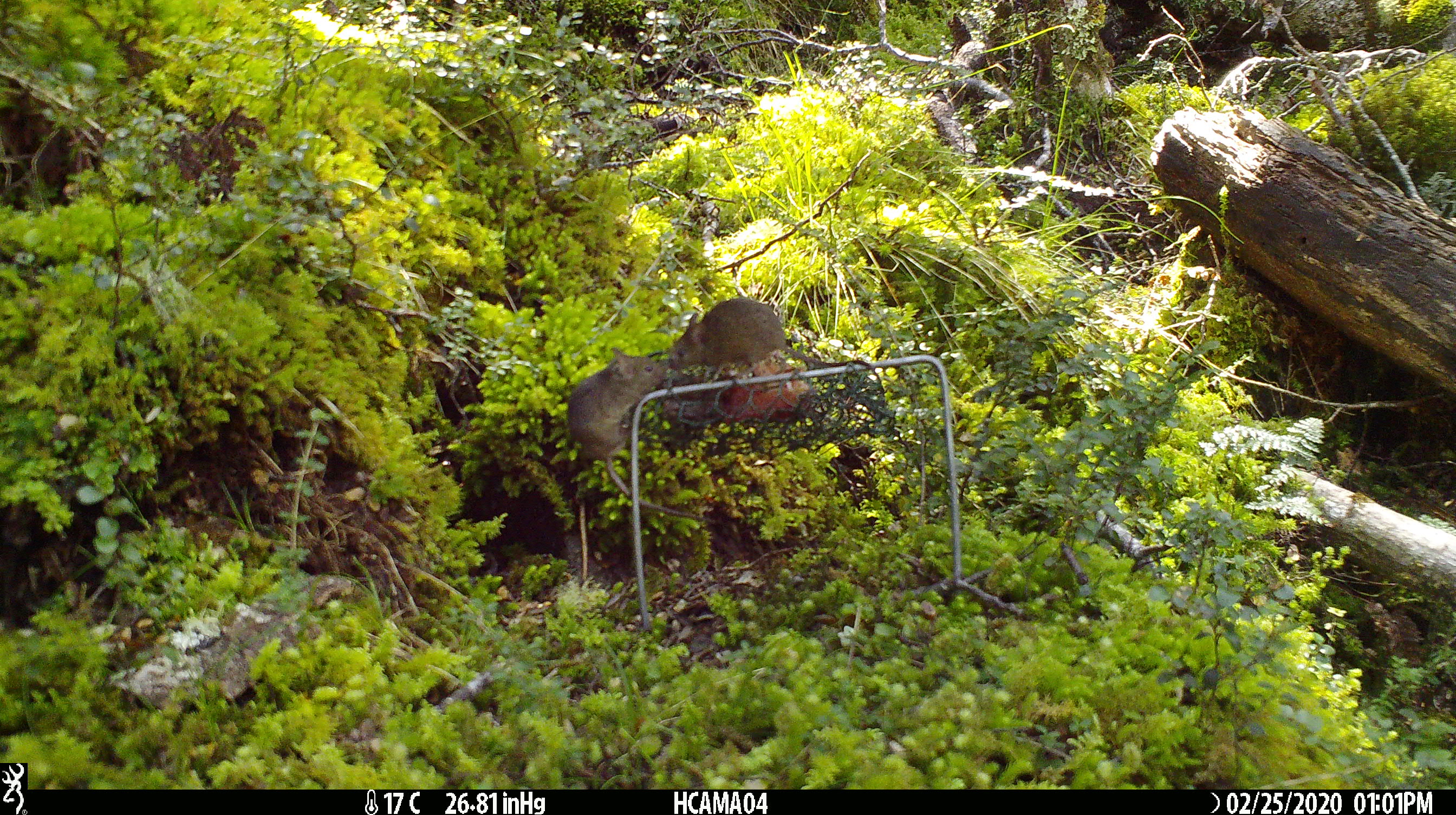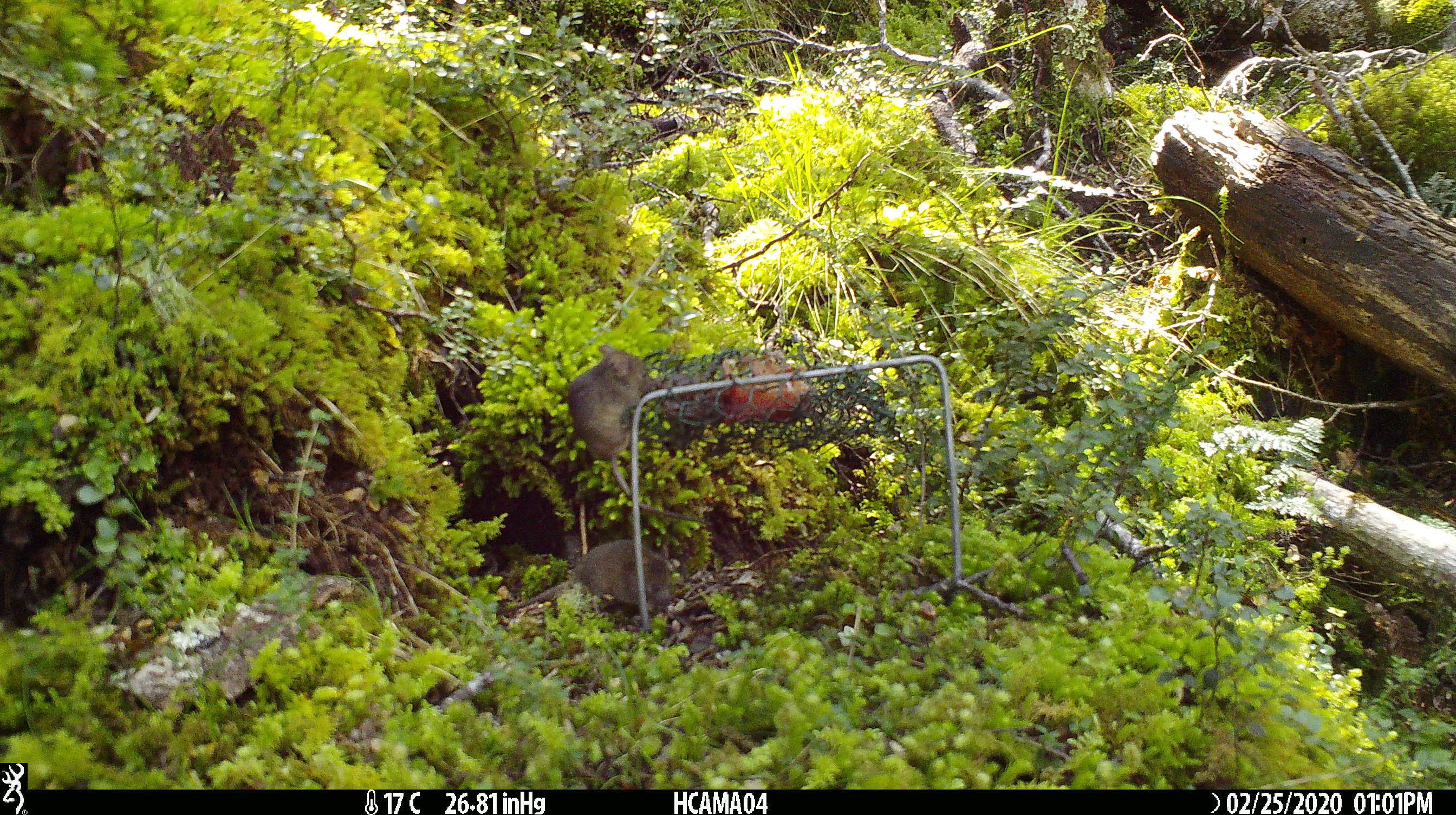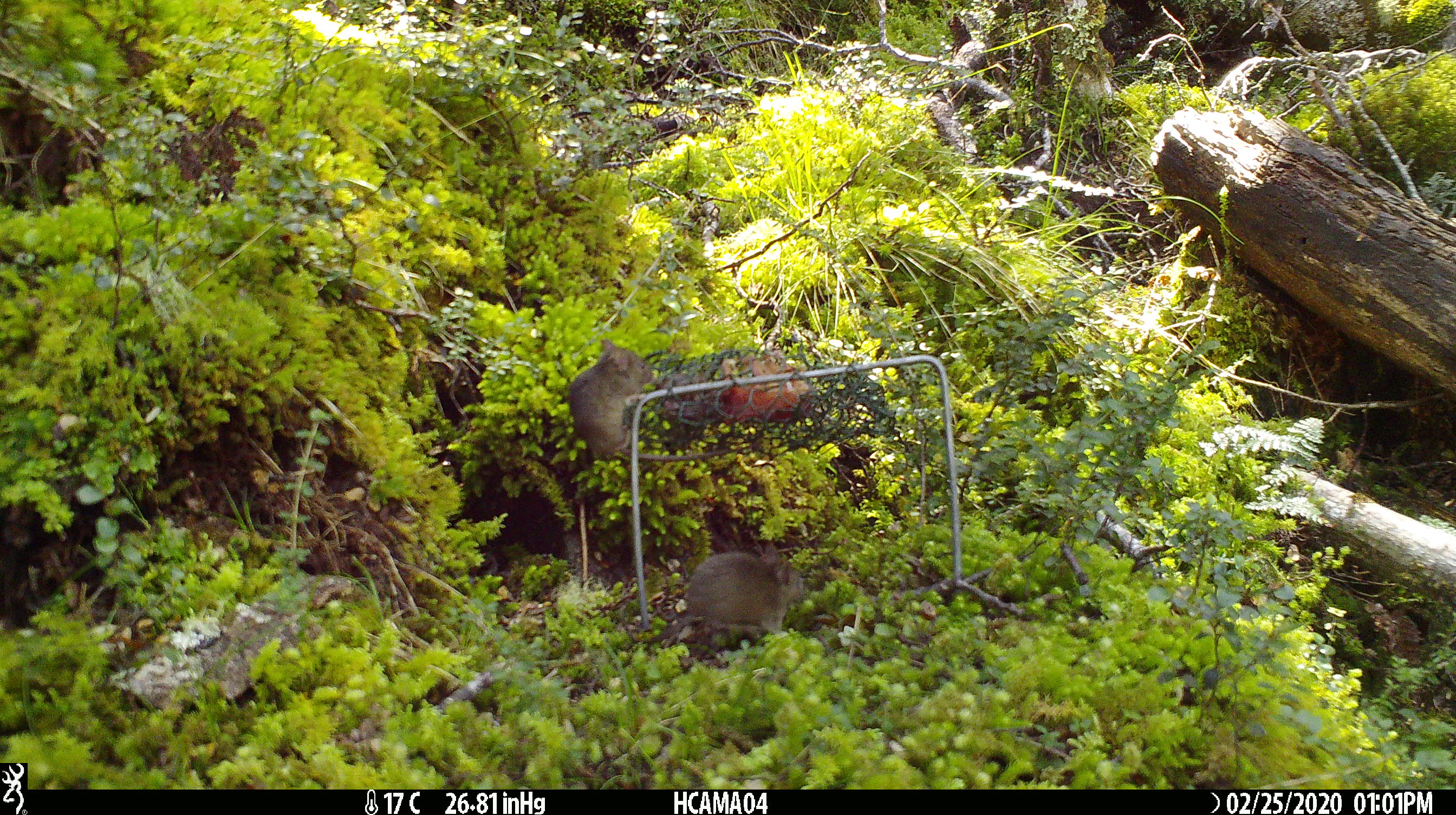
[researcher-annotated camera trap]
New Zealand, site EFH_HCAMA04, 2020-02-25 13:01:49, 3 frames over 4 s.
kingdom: Animalia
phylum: Chordata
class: Mammalia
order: Rodentia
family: Muridae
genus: Mus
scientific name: Mus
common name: mouse